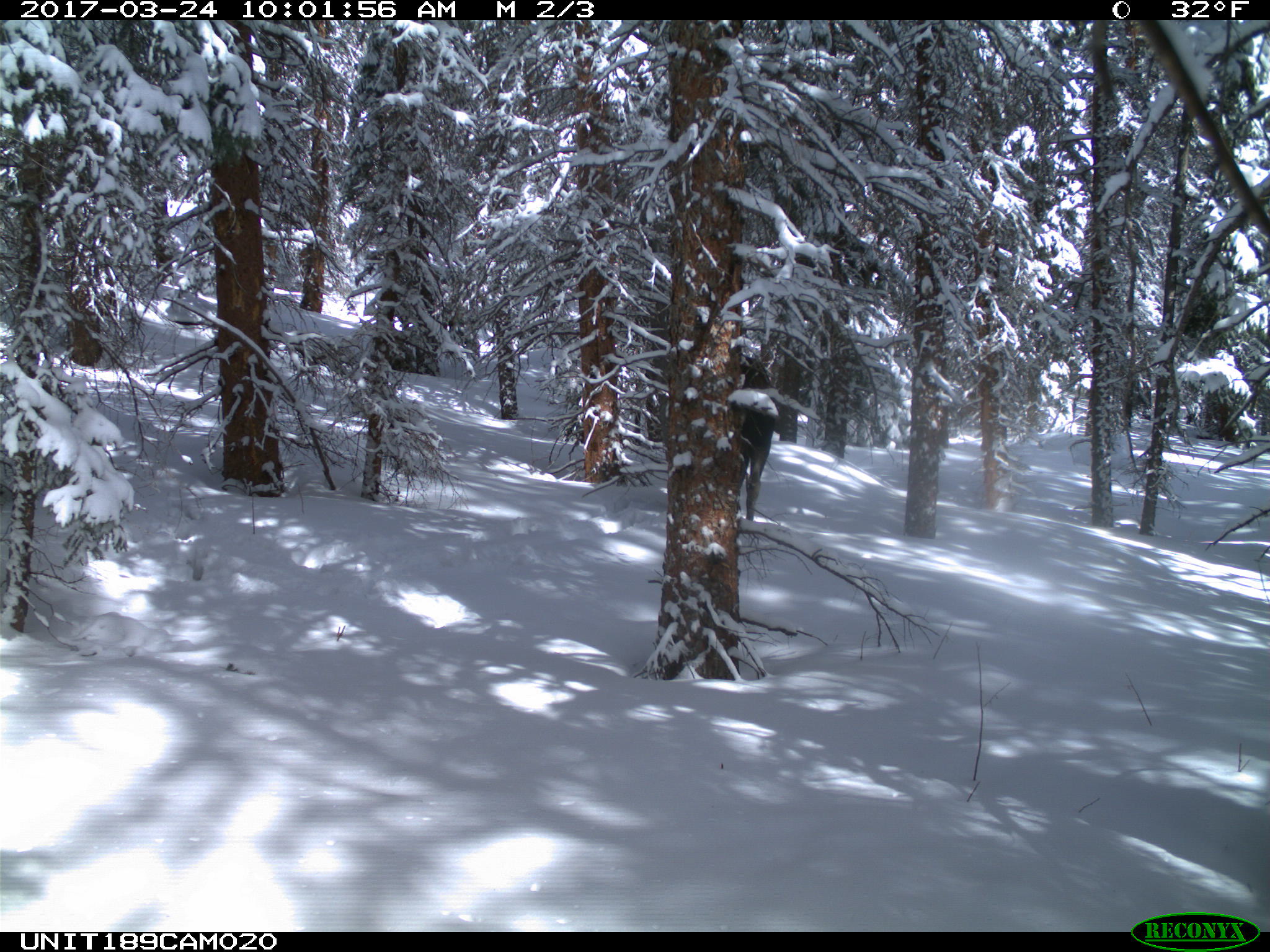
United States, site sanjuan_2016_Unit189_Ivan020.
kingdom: Animalia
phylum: Chordata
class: Mammalia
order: Artiodactyla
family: Cervidae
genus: Alces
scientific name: Alces alces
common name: moose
Alces alces (moose).